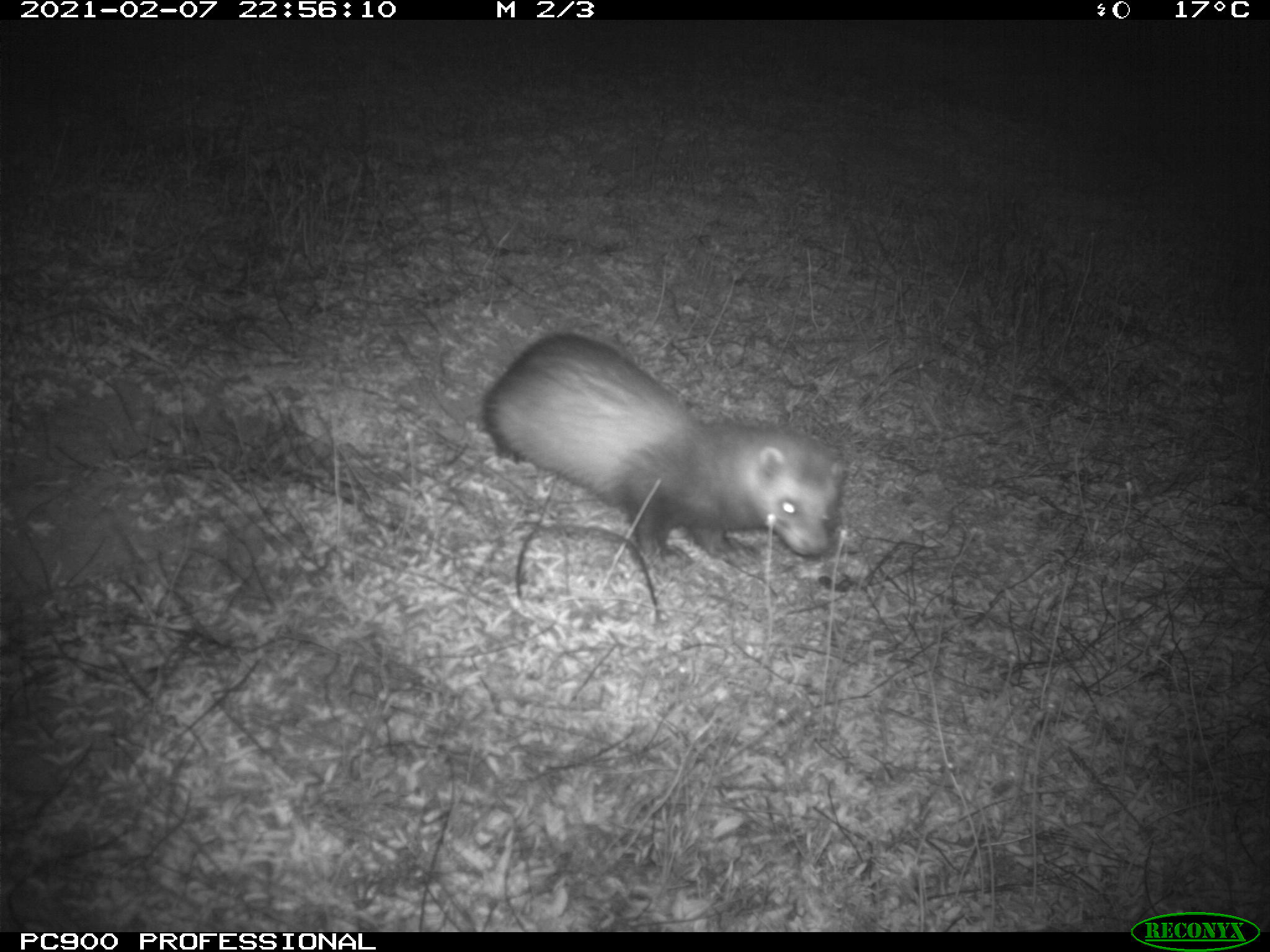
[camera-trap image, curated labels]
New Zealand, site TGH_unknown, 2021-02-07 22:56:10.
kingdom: Animalia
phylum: Chordata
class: Mammalia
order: Carnivora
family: Mustelidae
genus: Mustela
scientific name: Mustela furo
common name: ferret